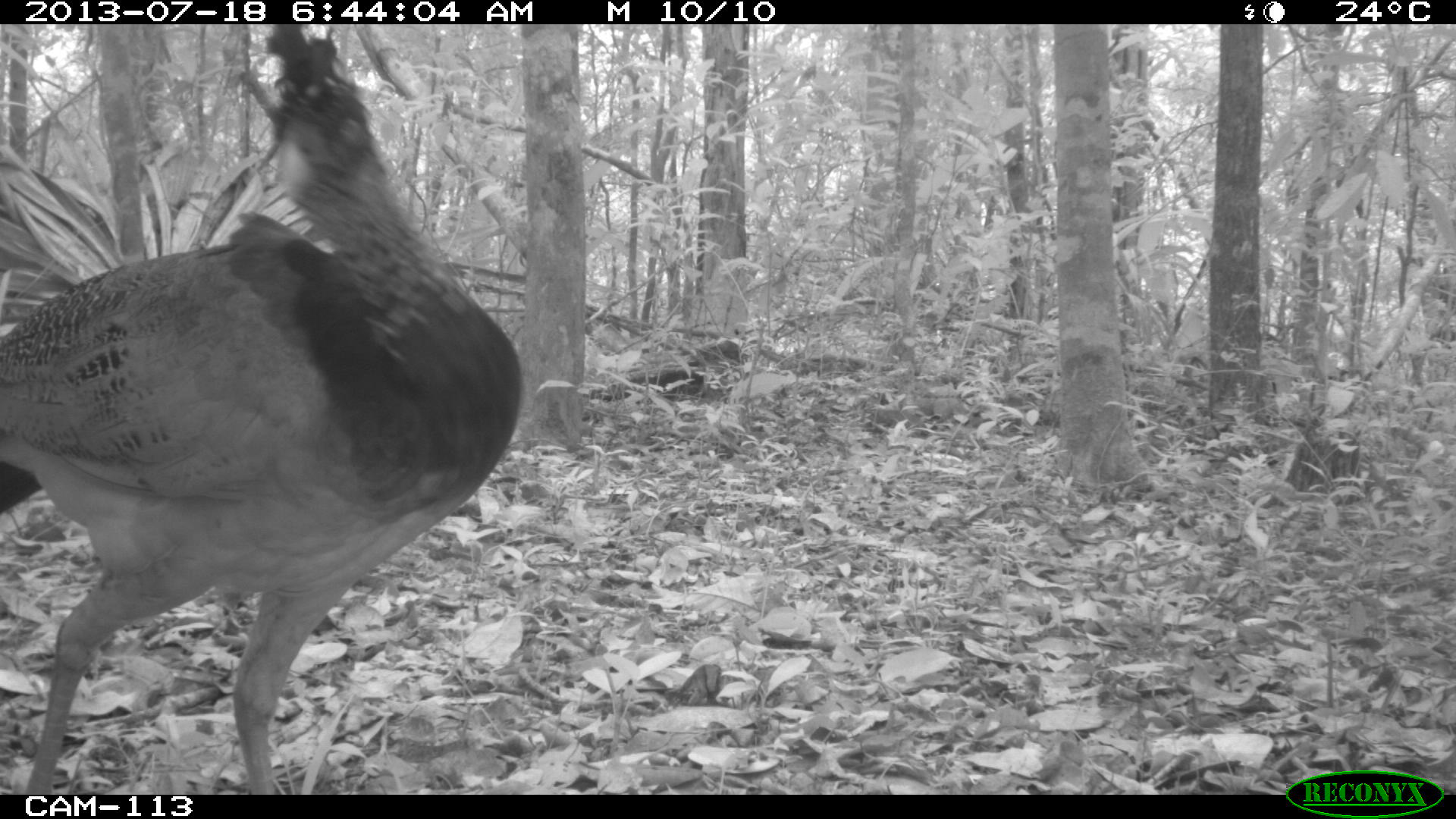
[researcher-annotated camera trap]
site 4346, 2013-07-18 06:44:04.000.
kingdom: Animalia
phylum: Chordata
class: Aves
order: Galliformes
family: Cracidae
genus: Crax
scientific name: Crax rubra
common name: great curassow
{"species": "Crax rubra (great curassow)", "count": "1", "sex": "female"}